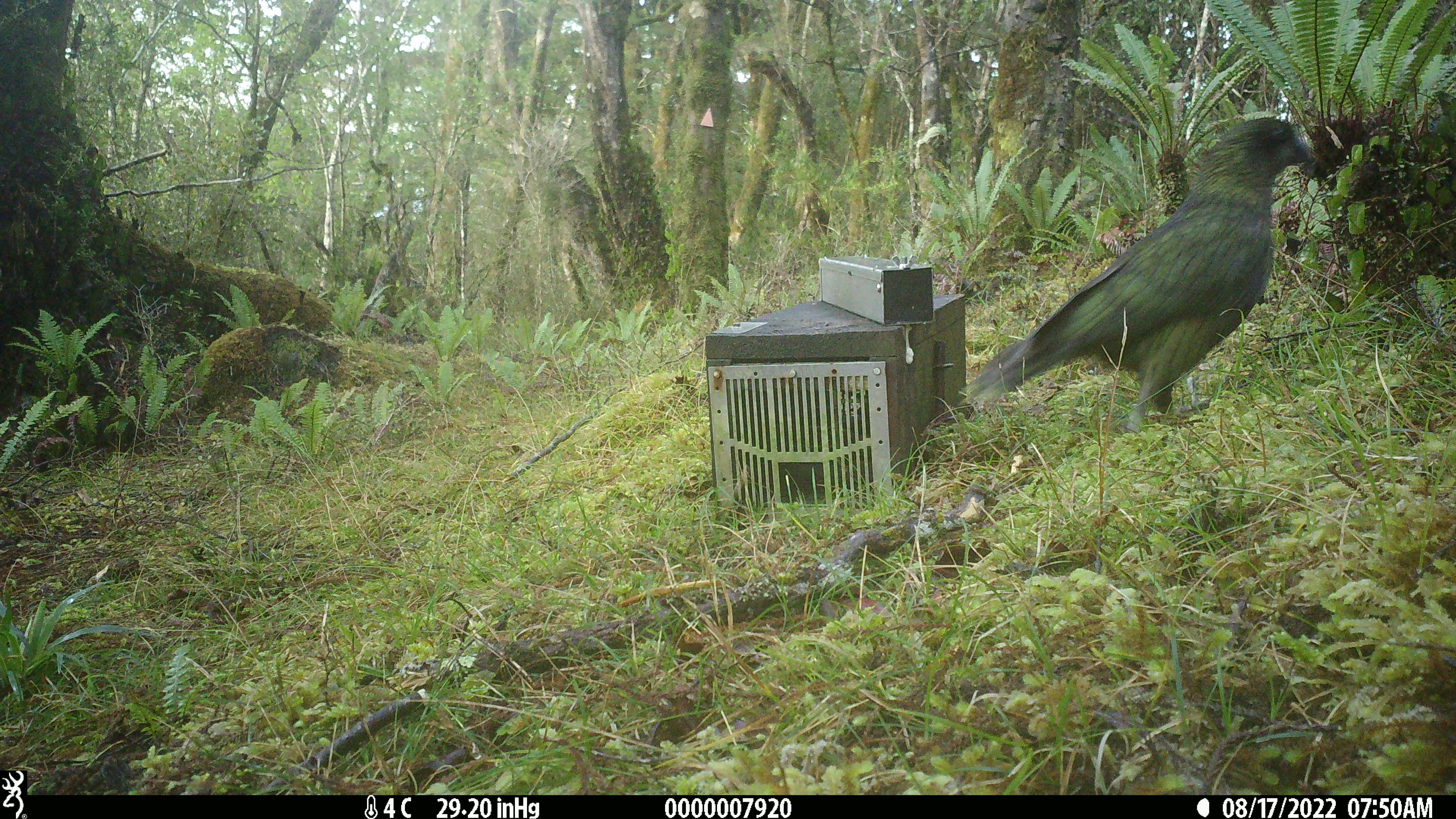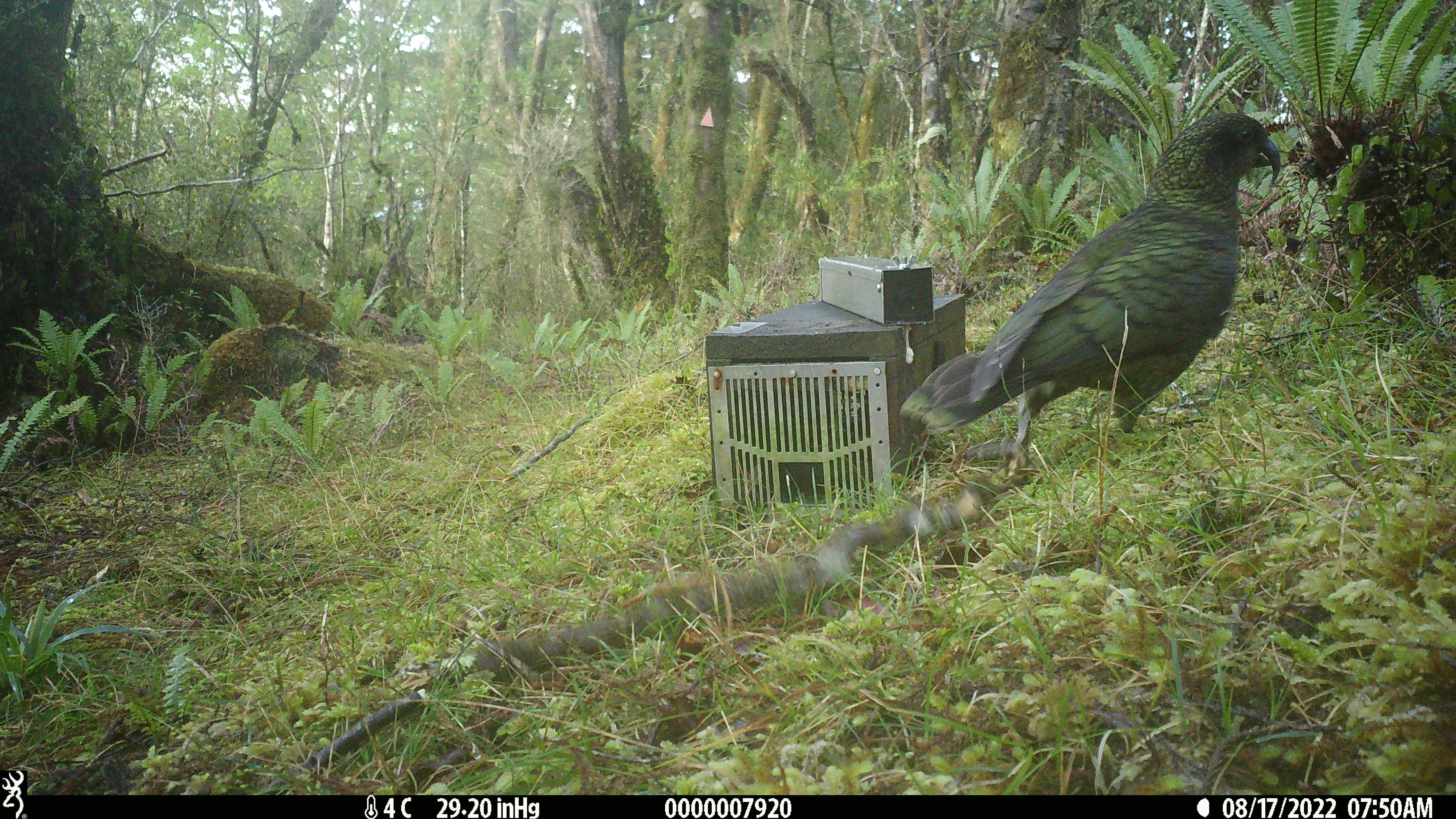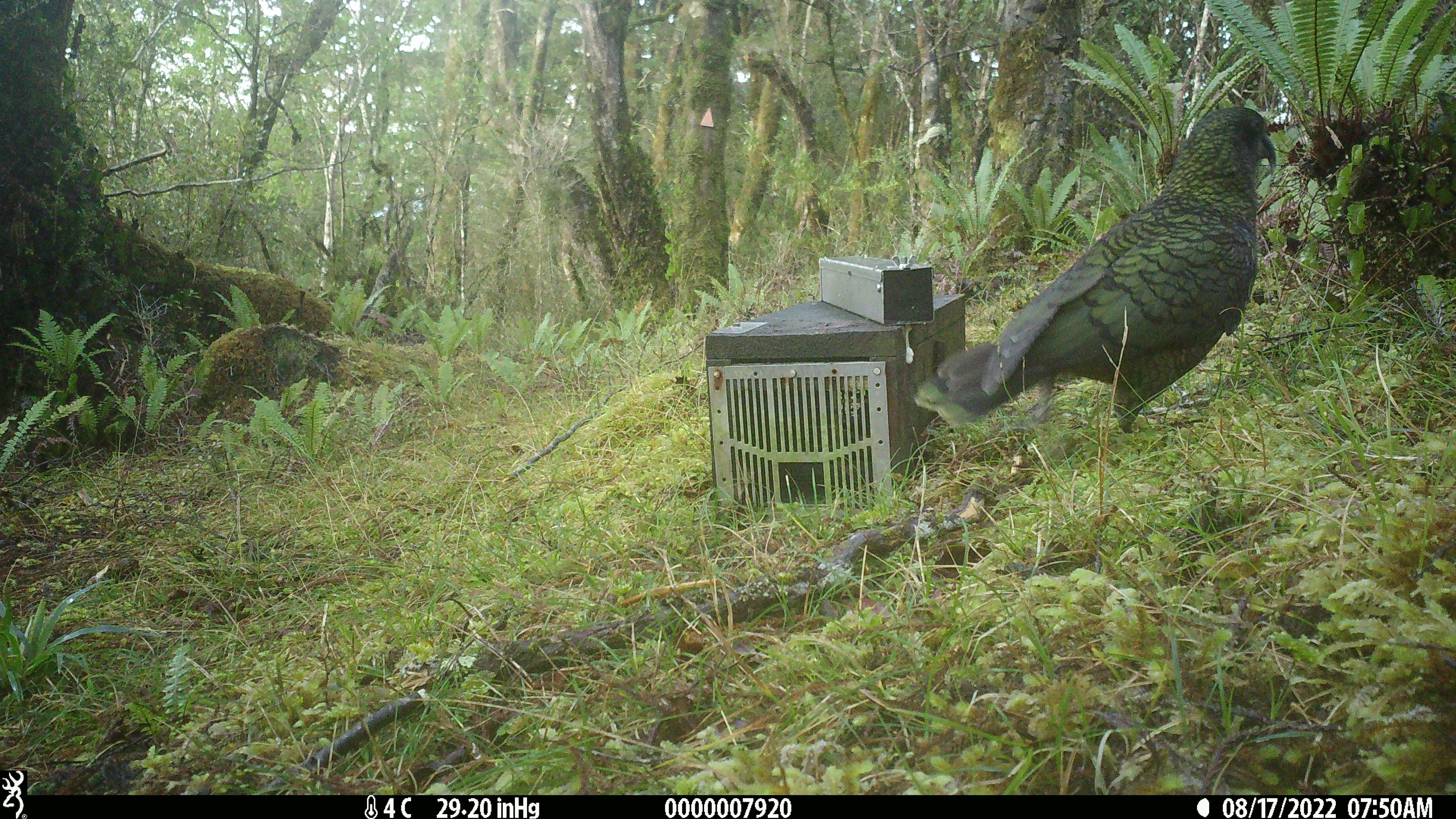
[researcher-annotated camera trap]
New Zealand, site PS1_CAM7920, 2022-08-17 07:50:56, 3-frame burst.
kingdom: Animalia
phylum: Chordata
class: Aves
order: Psittaciformes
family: Strigopidae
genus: Nestor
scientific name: Nestor notabilis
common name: kea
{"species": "kea (Nestor notabilis)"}